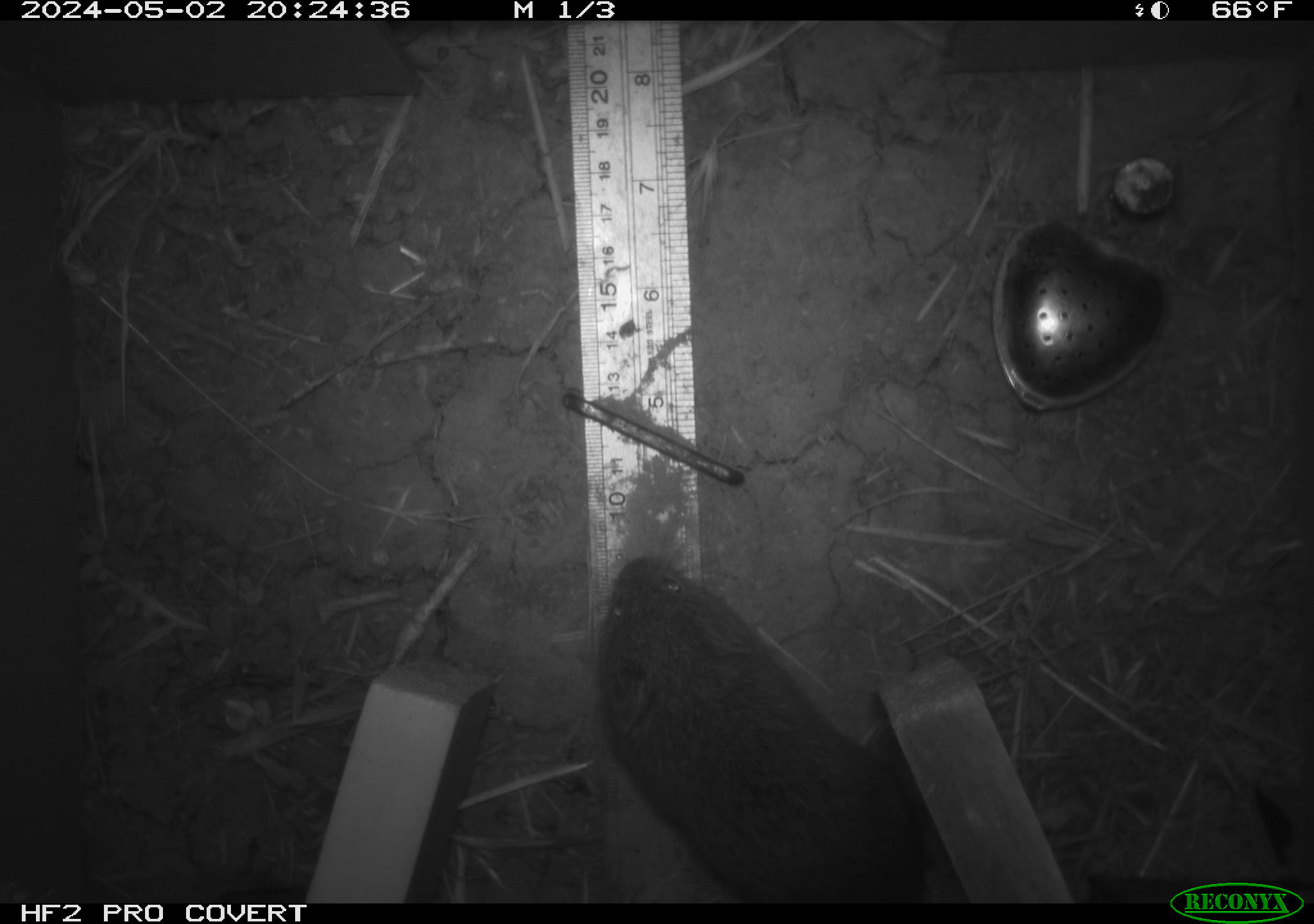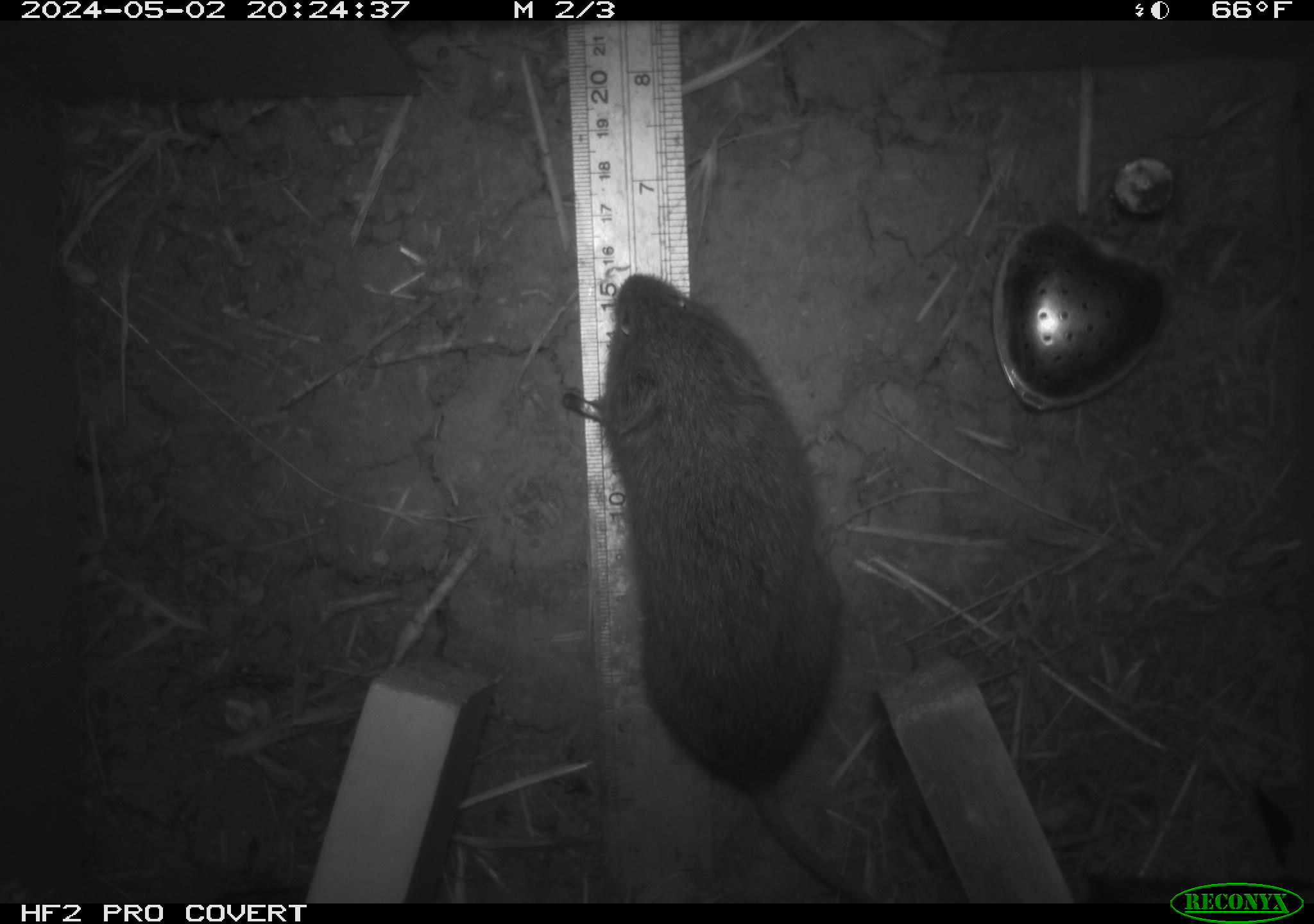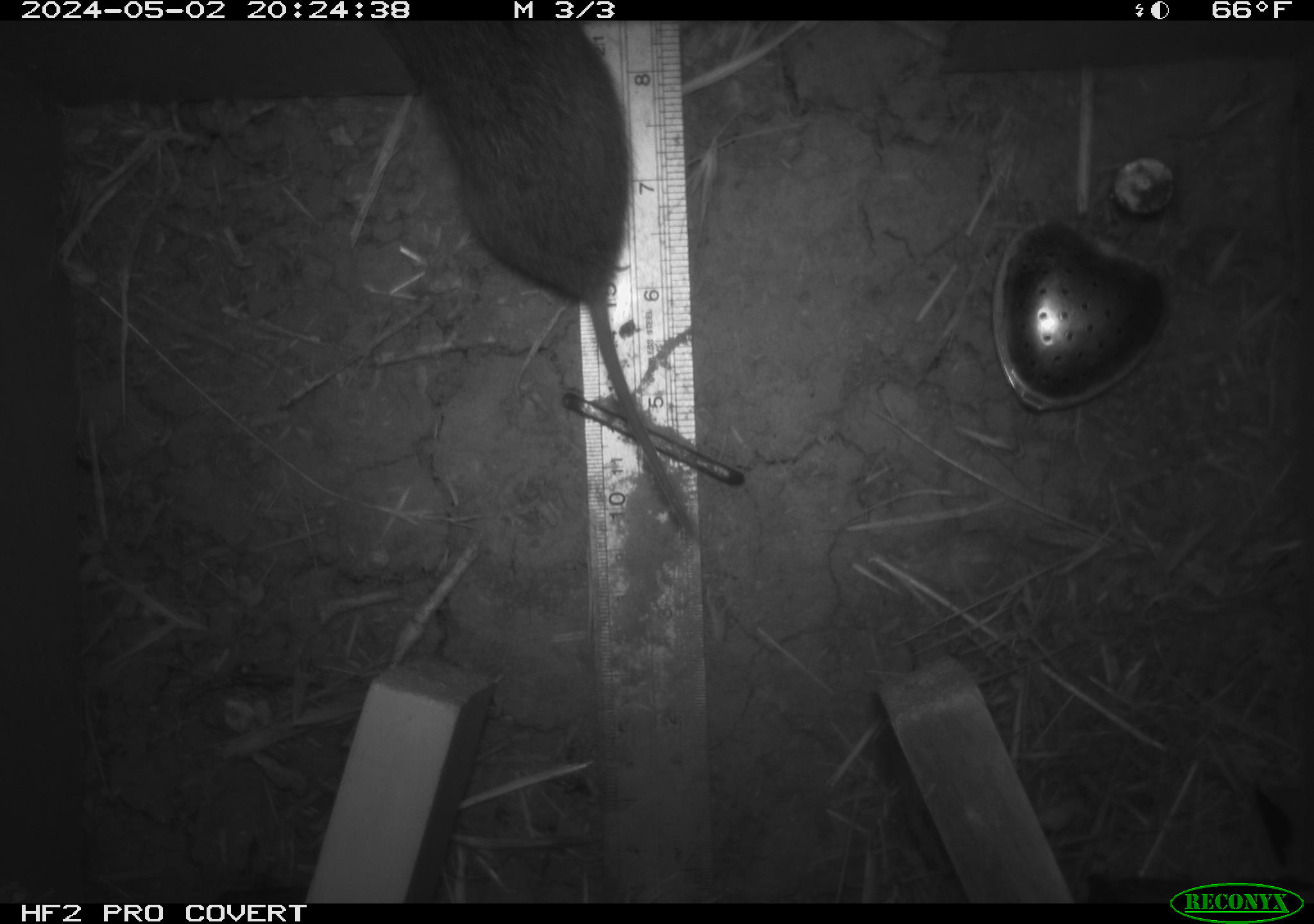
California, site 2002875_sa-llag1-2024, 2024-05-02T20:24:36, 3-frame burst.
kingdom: Animalia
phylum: Chordata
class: Mammalia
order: Rodentia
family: Cricetidae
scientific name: Arvicolinae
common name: voles, lemmings, and muskrats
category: arvicolinae subfamily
Arvicolinae subfamily (voles, lemmings, and muskrats) (Arvicolinae).